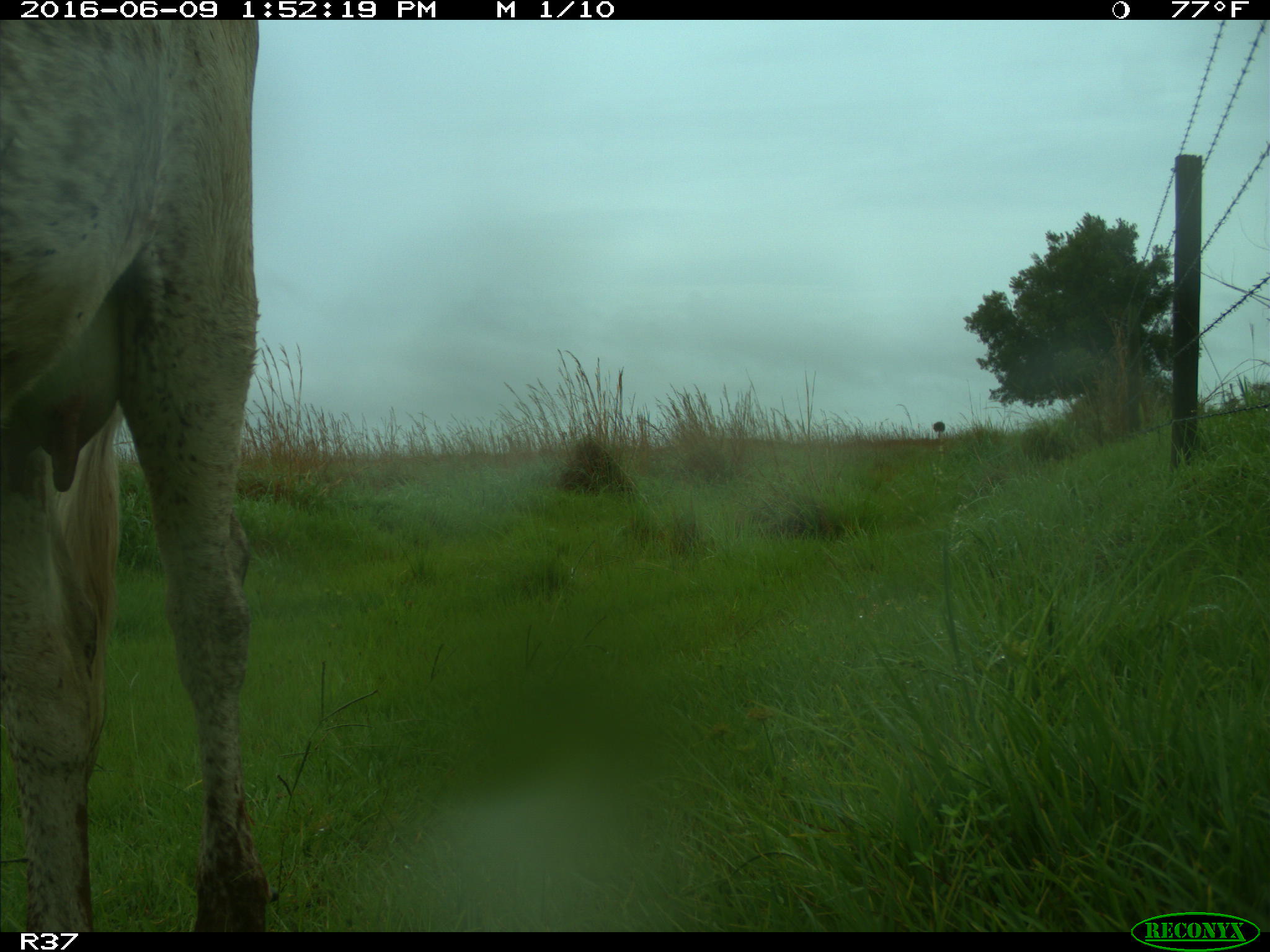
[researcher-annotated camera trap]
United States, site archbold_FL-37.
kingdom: Animalia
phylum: Chordata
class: Mammalia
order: Artiodactyla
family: Bovidae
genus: Bos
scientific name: Bos taurus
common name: domestic cow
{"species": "Bos taurus (domestic cow)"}